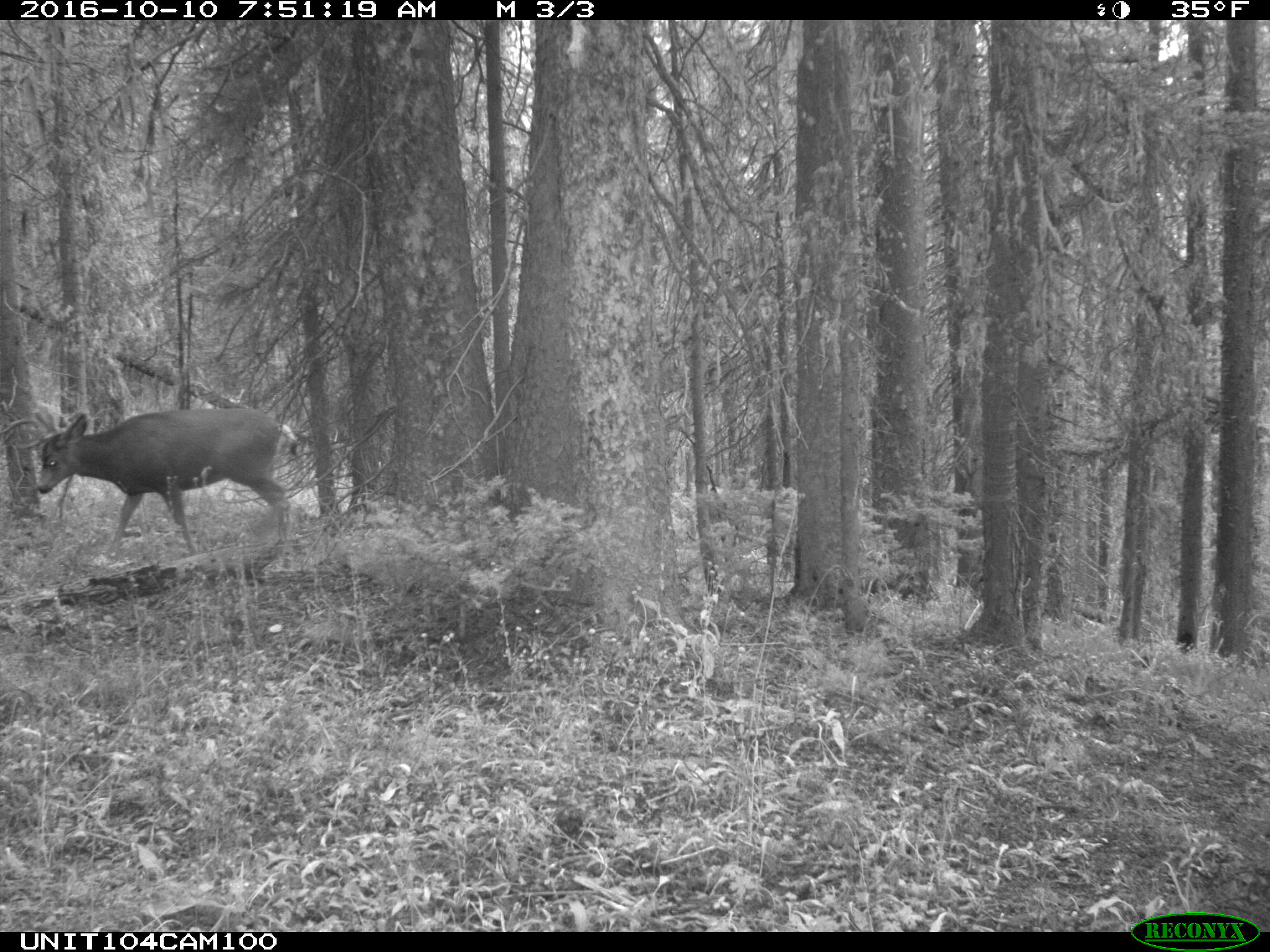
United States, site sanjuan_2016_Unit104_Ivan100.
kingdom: Animalia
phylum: Chordata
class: Mammalia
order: Artiodactyla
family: Cervidae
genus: Odocoileus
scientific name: Odocoileus hemionus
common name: mule deer